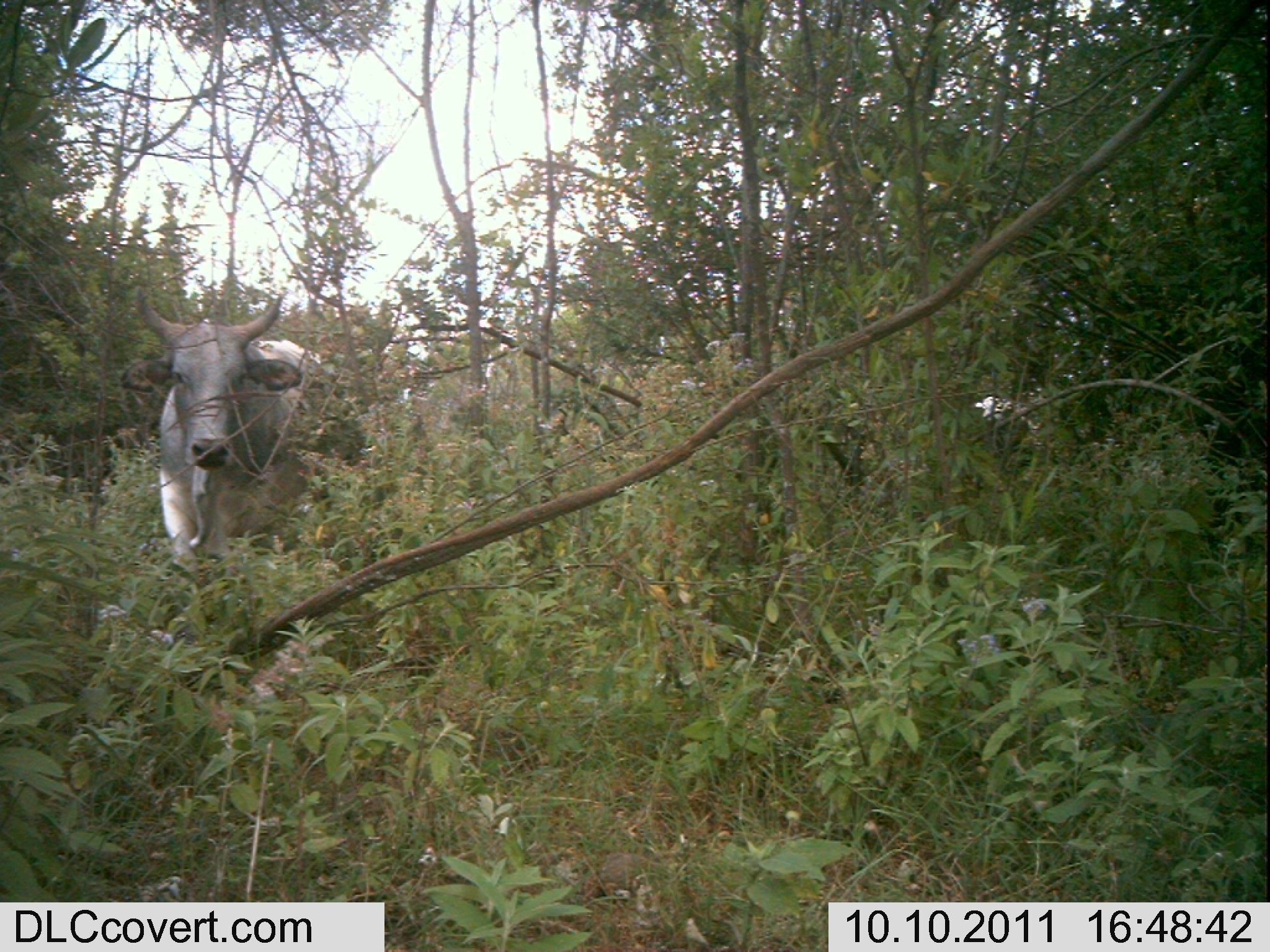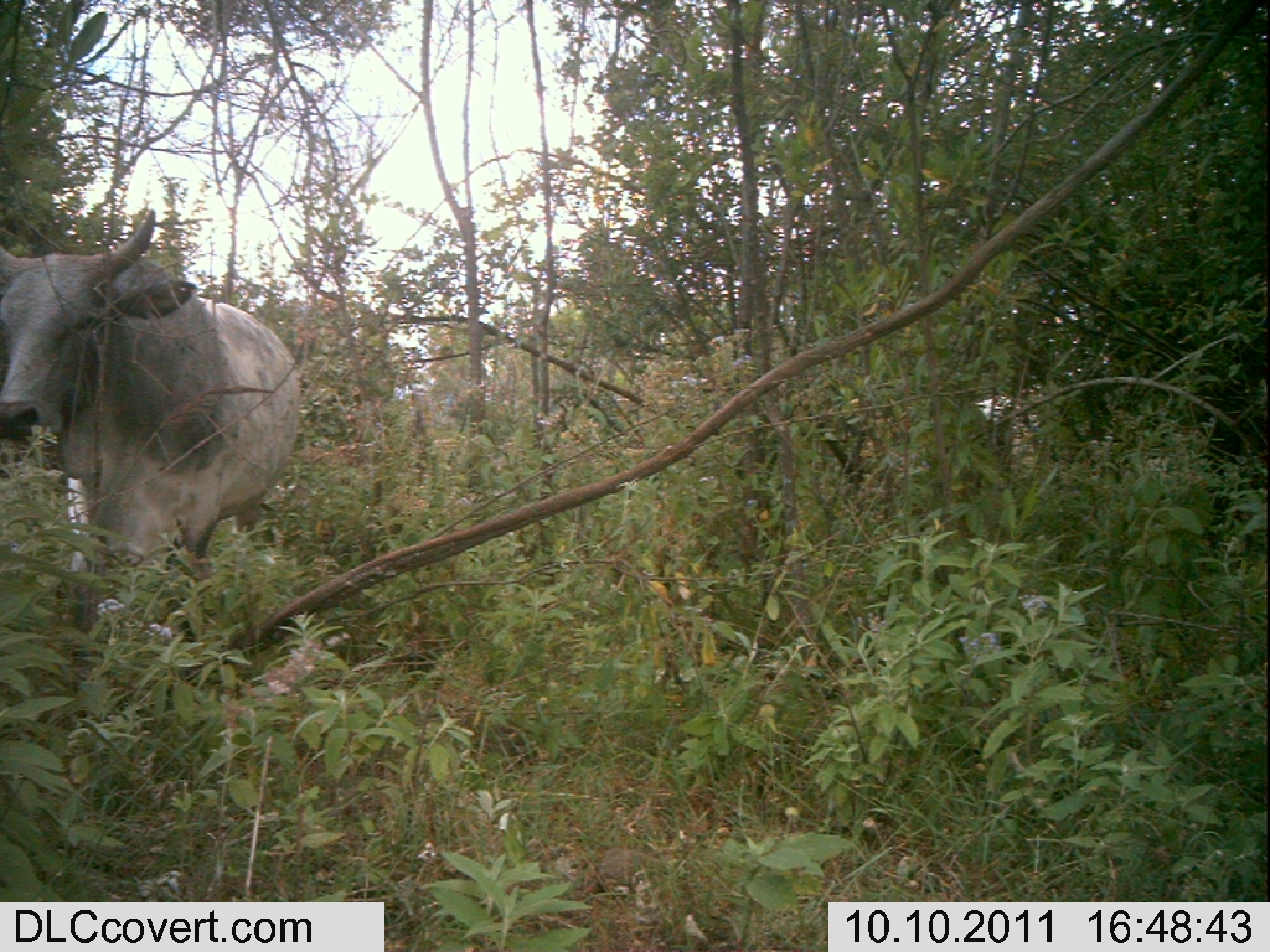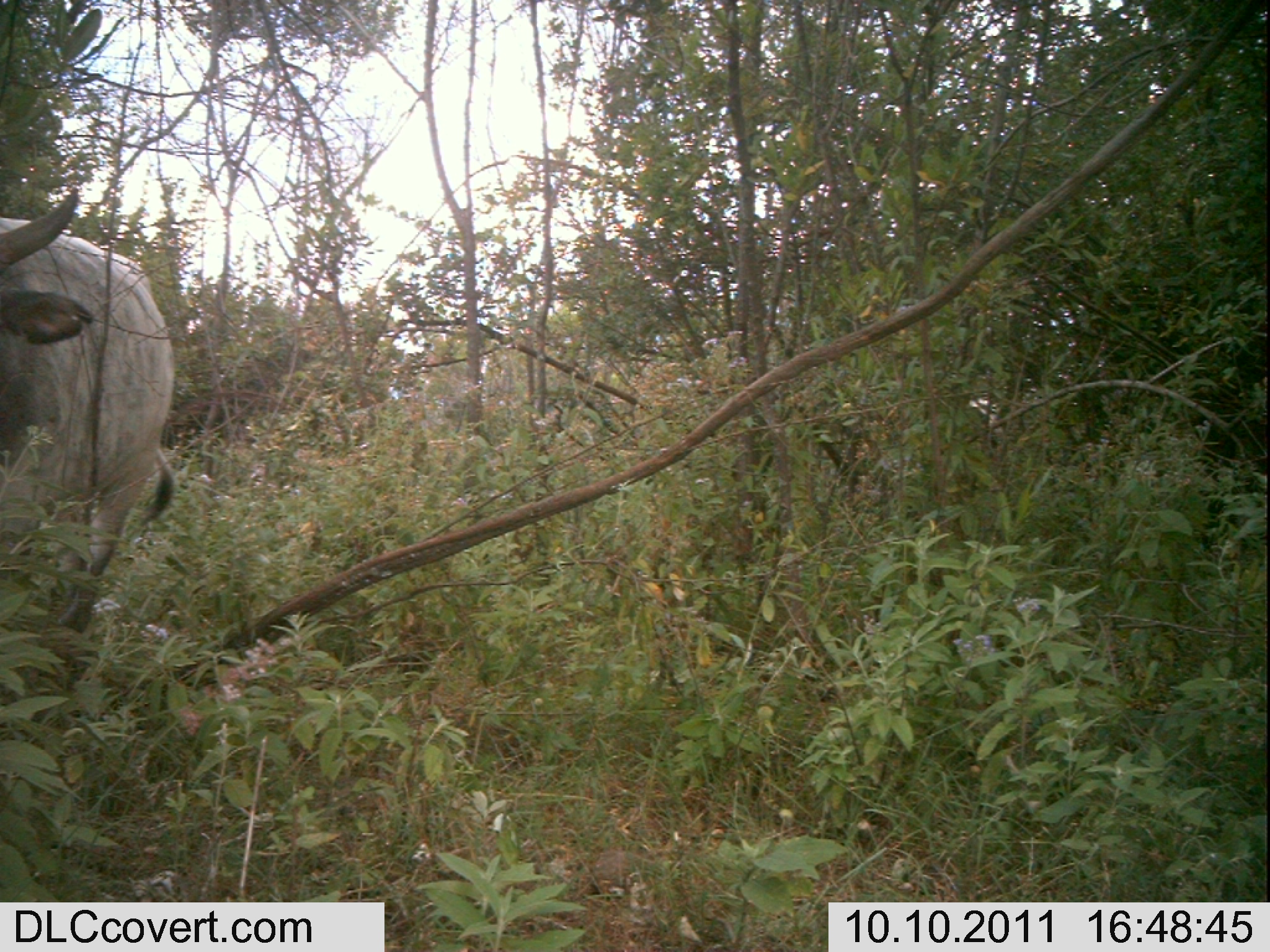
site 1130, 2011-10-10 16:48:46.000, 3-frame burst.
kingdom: Animalia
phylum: Chordata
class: Mammalia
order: Artiodactyla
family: Bovidae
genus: Bos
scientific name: Bos taurus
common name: domestic cattle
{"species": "Bos taurus (domestic cattle)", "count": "1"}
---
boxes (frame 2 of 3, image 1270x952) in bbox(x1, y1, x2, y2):
bos taurus: bbox(0, 209, 302, 692)